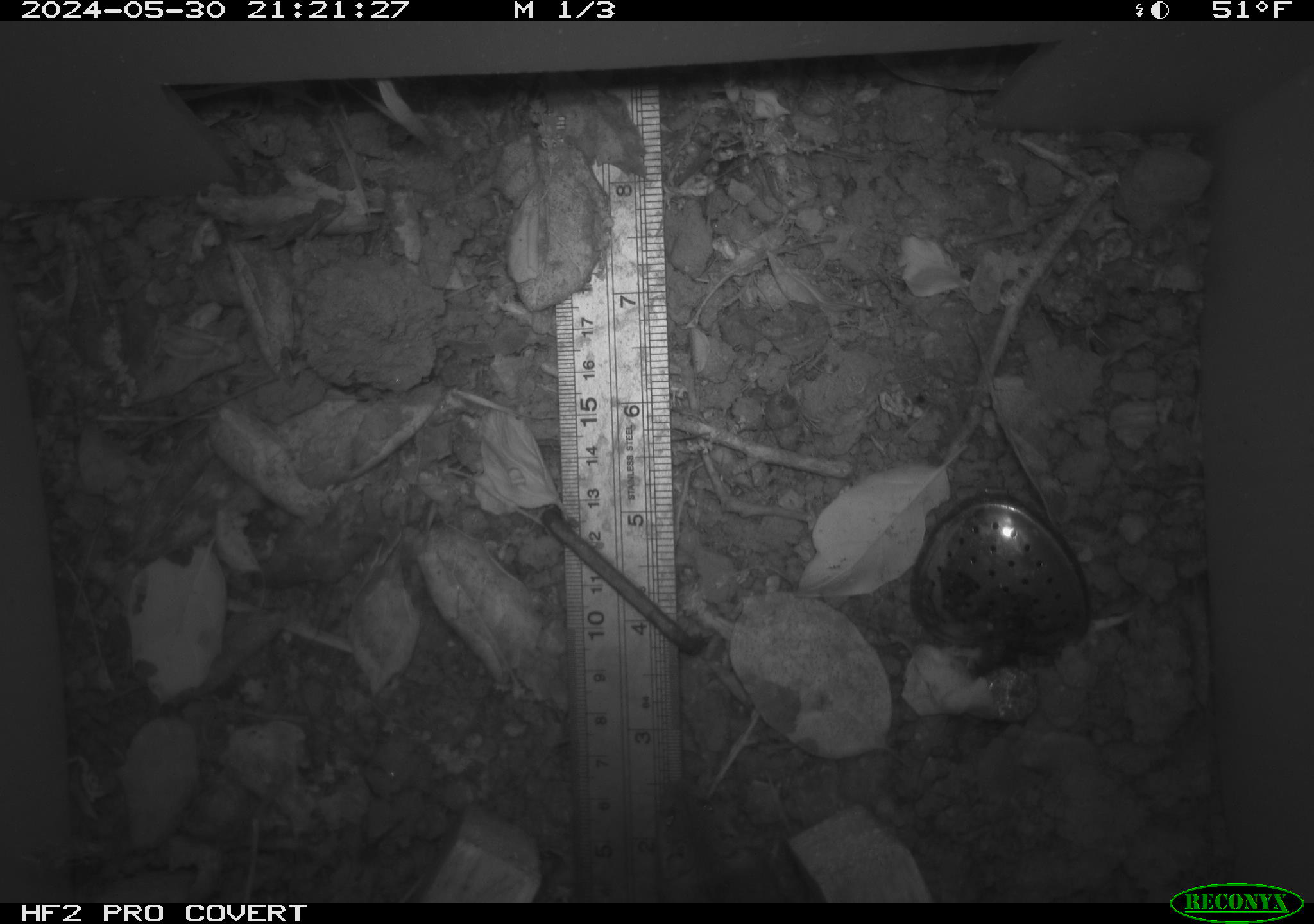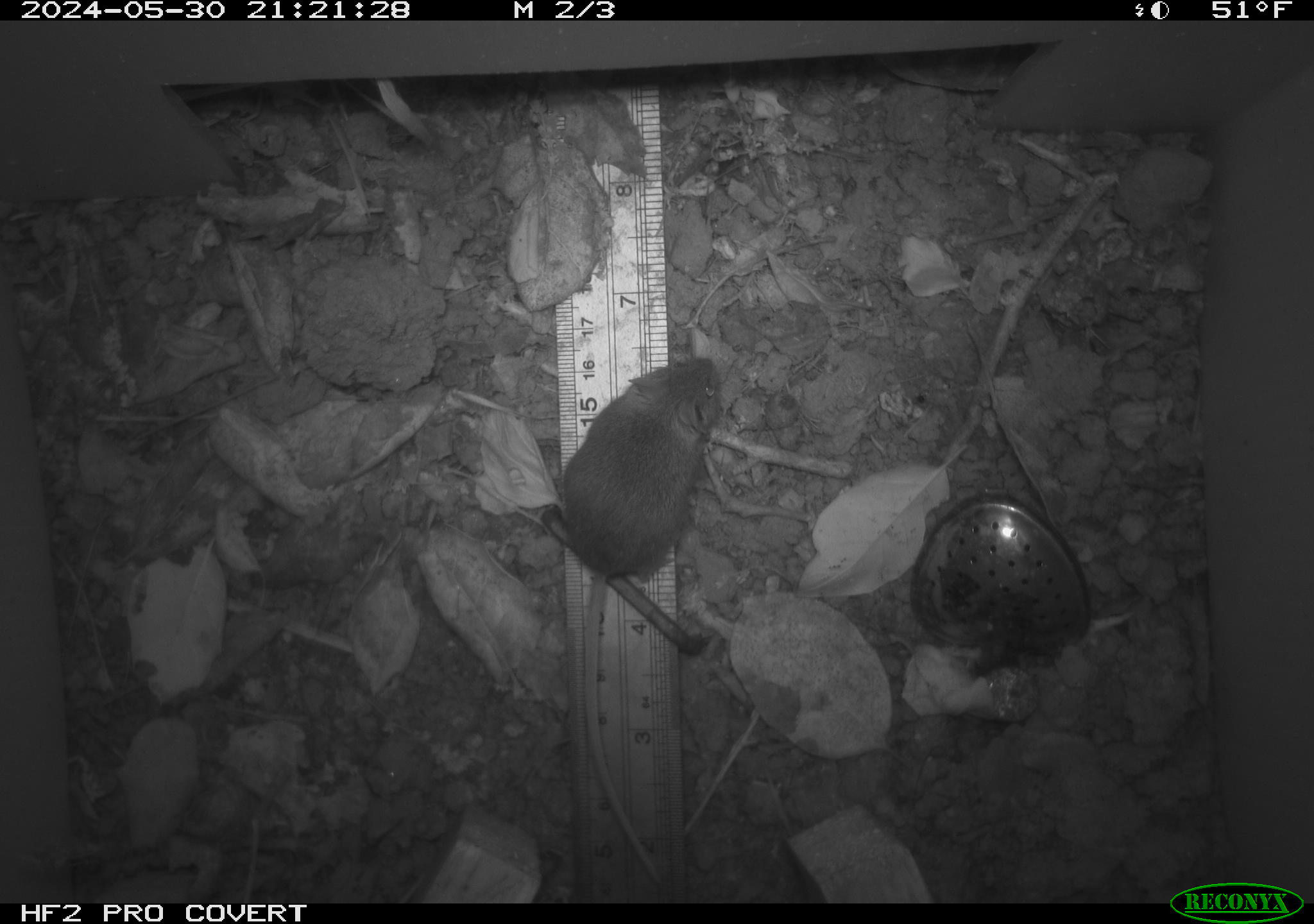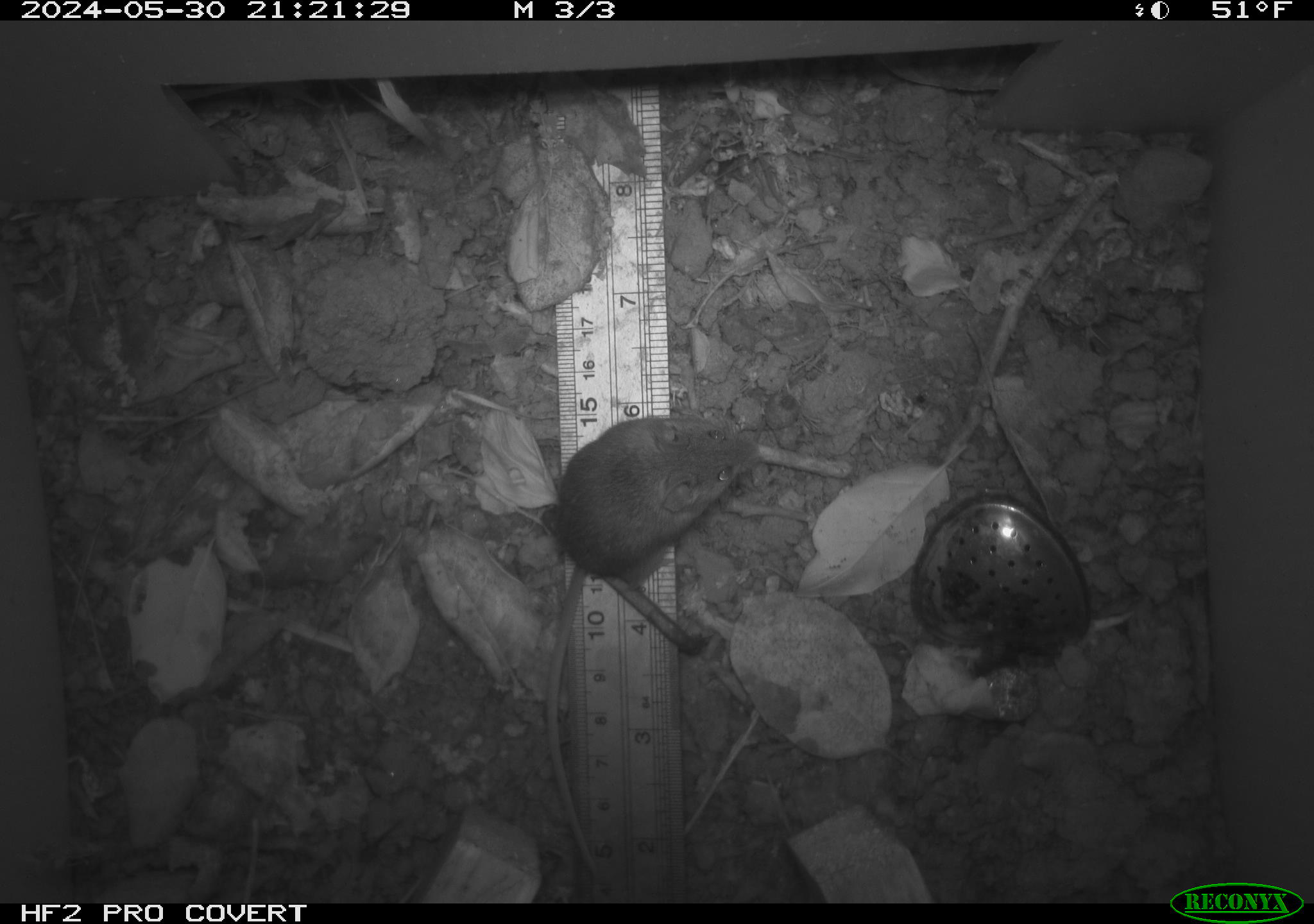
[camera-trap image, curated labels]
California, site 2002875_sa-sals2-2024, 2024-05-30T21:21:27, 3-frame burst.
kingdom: Animalia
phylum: Chordata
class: Mammalia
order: Rodentia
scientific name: Rodentia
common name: mouse species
Mouse species (Rodentia).